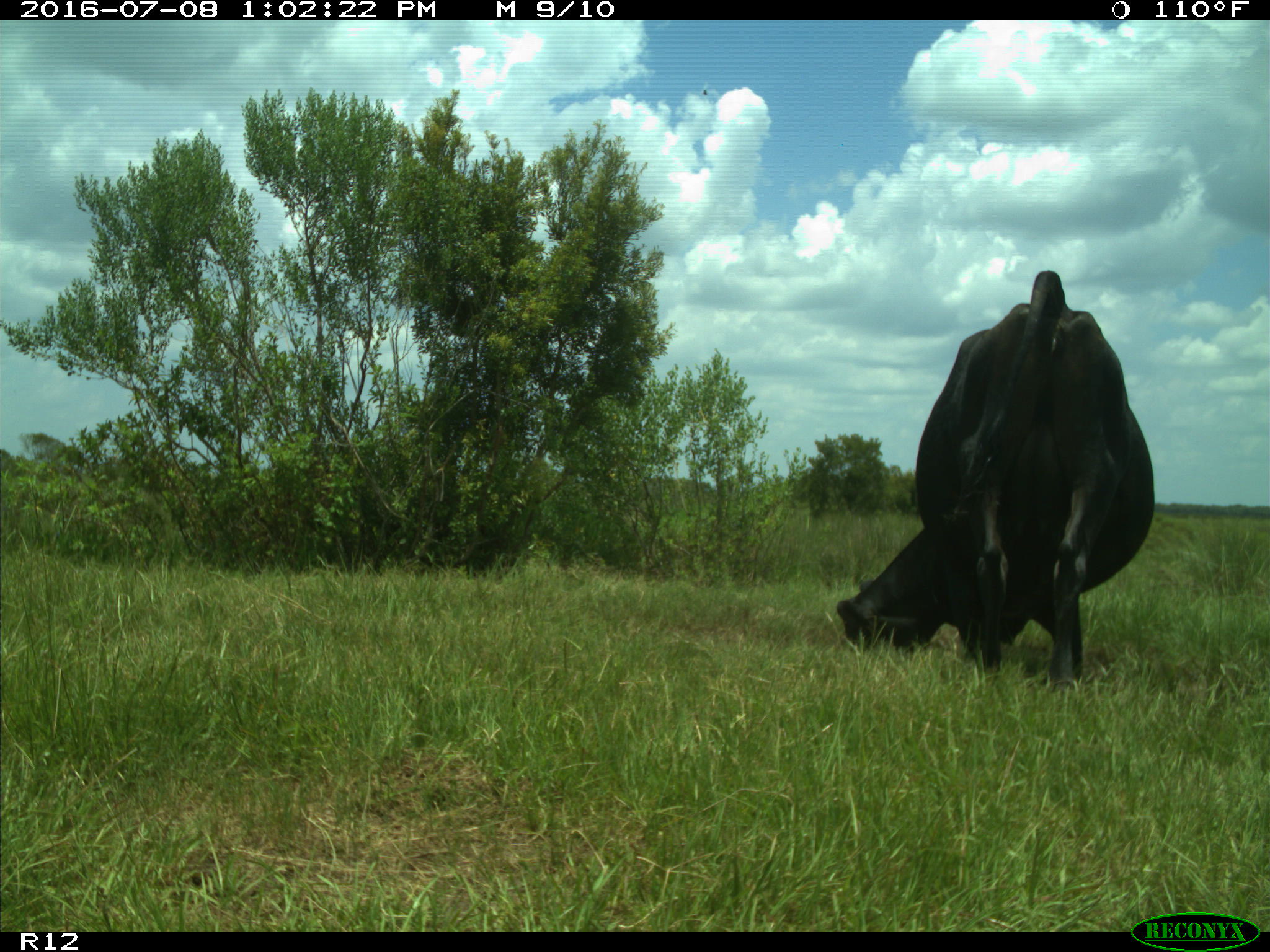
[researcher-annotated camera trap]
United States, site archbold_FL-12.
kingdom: Animalia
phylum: Chordata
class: Mammalia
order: Artiodactyla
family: Bovidae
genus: Bos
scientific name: Bos taurus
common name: domestic cow